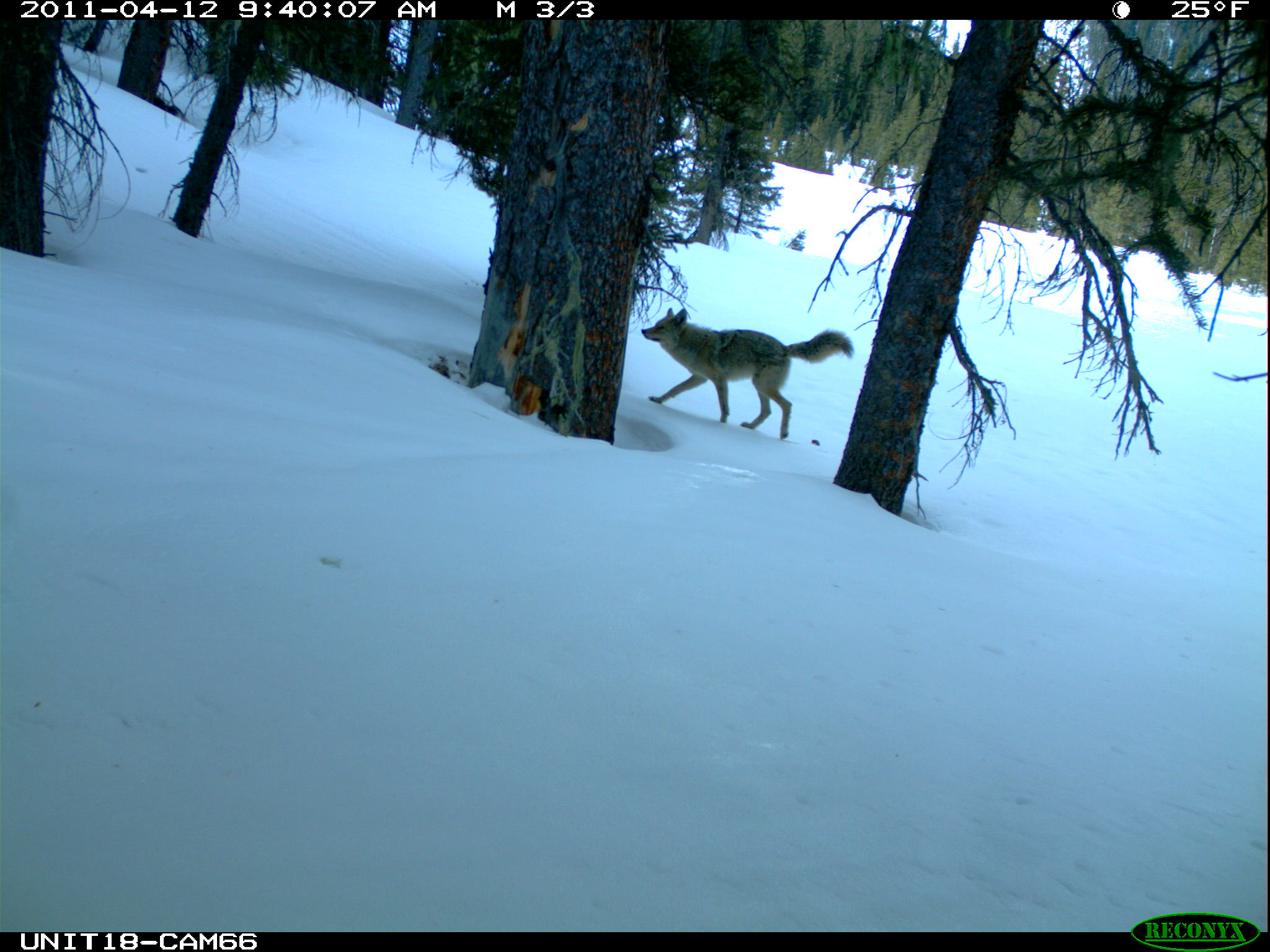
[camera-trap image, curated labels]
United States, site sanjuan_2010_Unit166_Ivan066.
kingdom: Animalia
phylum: Chordata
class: Mammalia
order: Carnivora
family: Canidae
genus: Canis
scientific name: Canis latrans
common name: coyote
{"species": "Canis latrans (coyote)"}